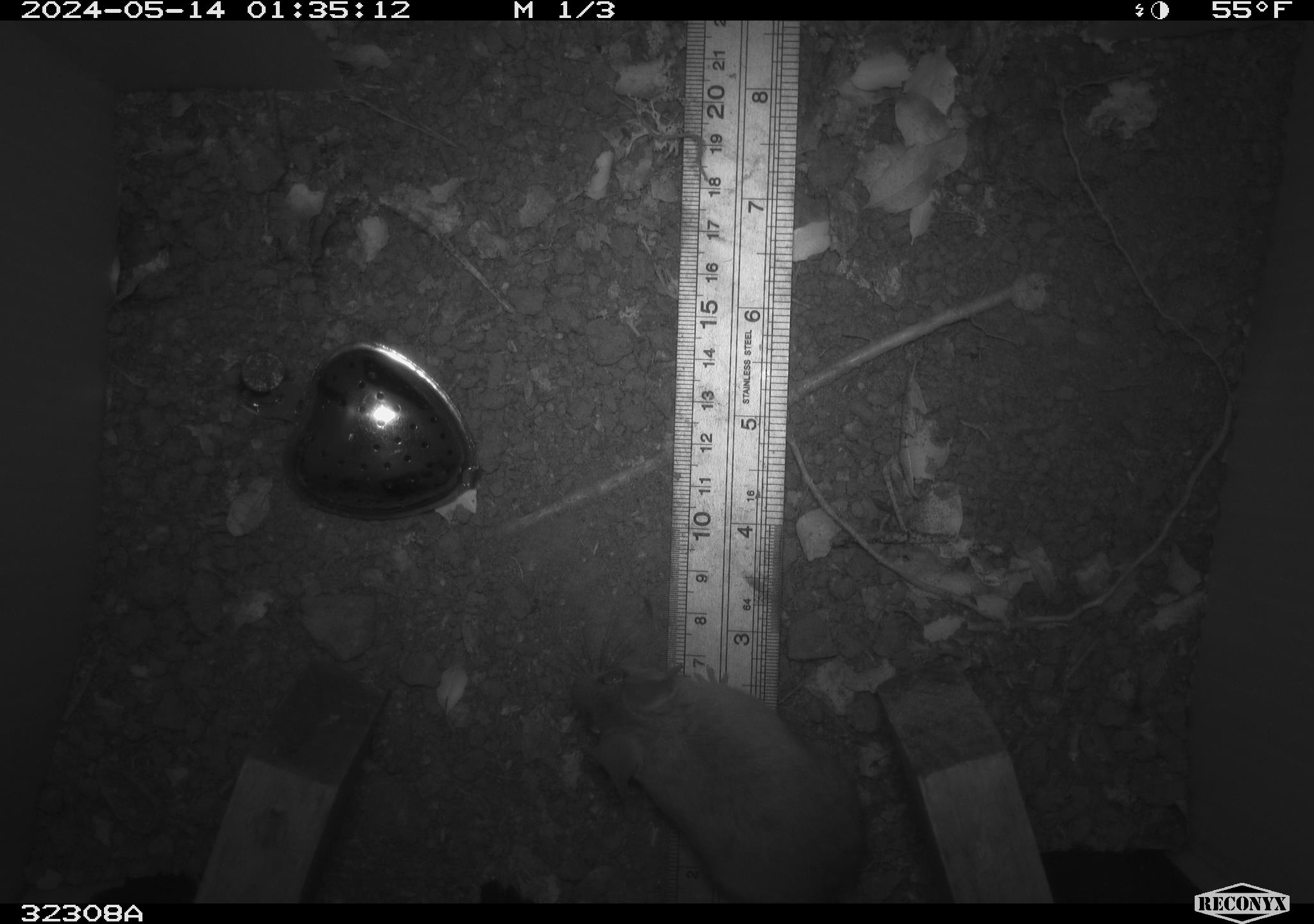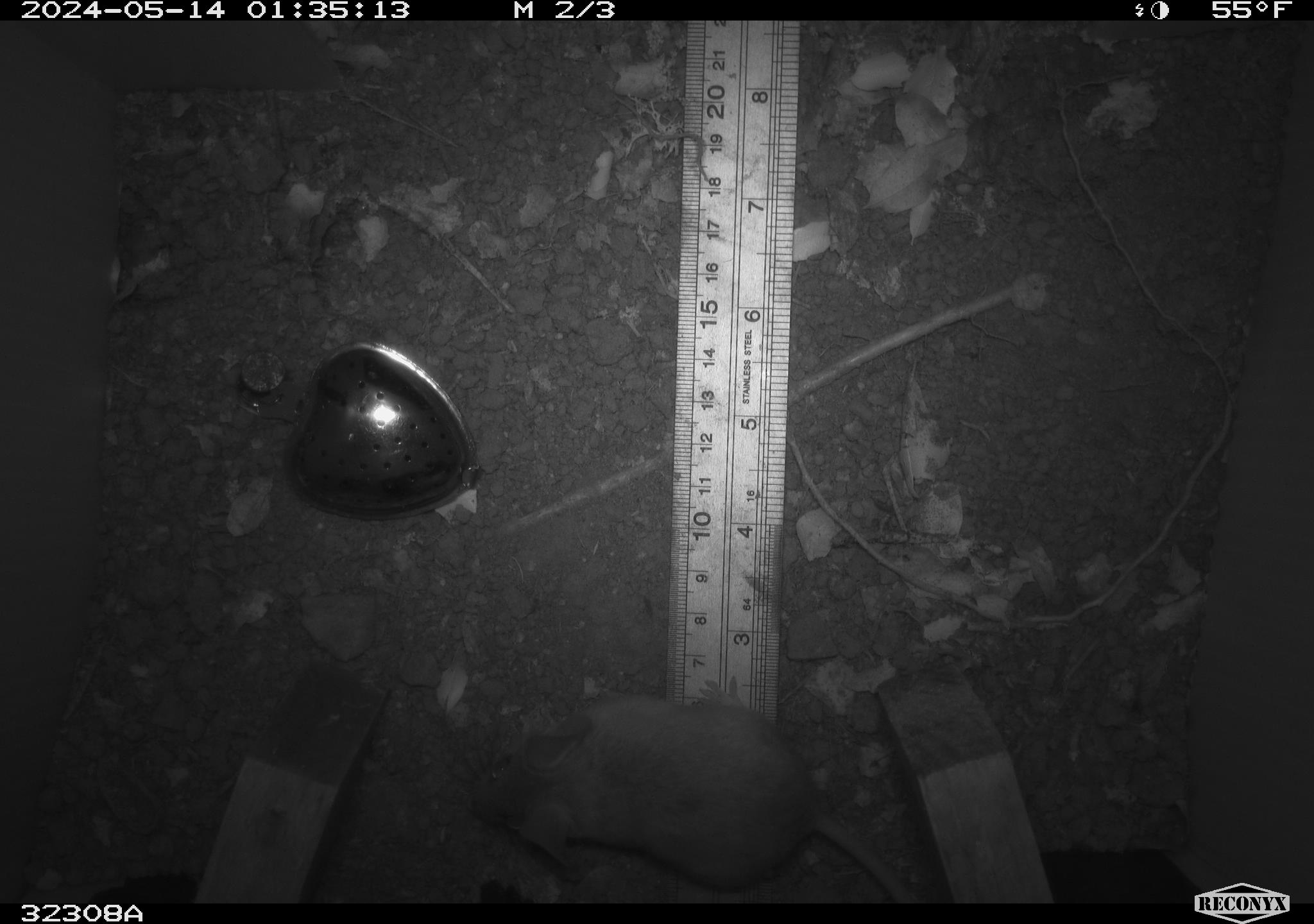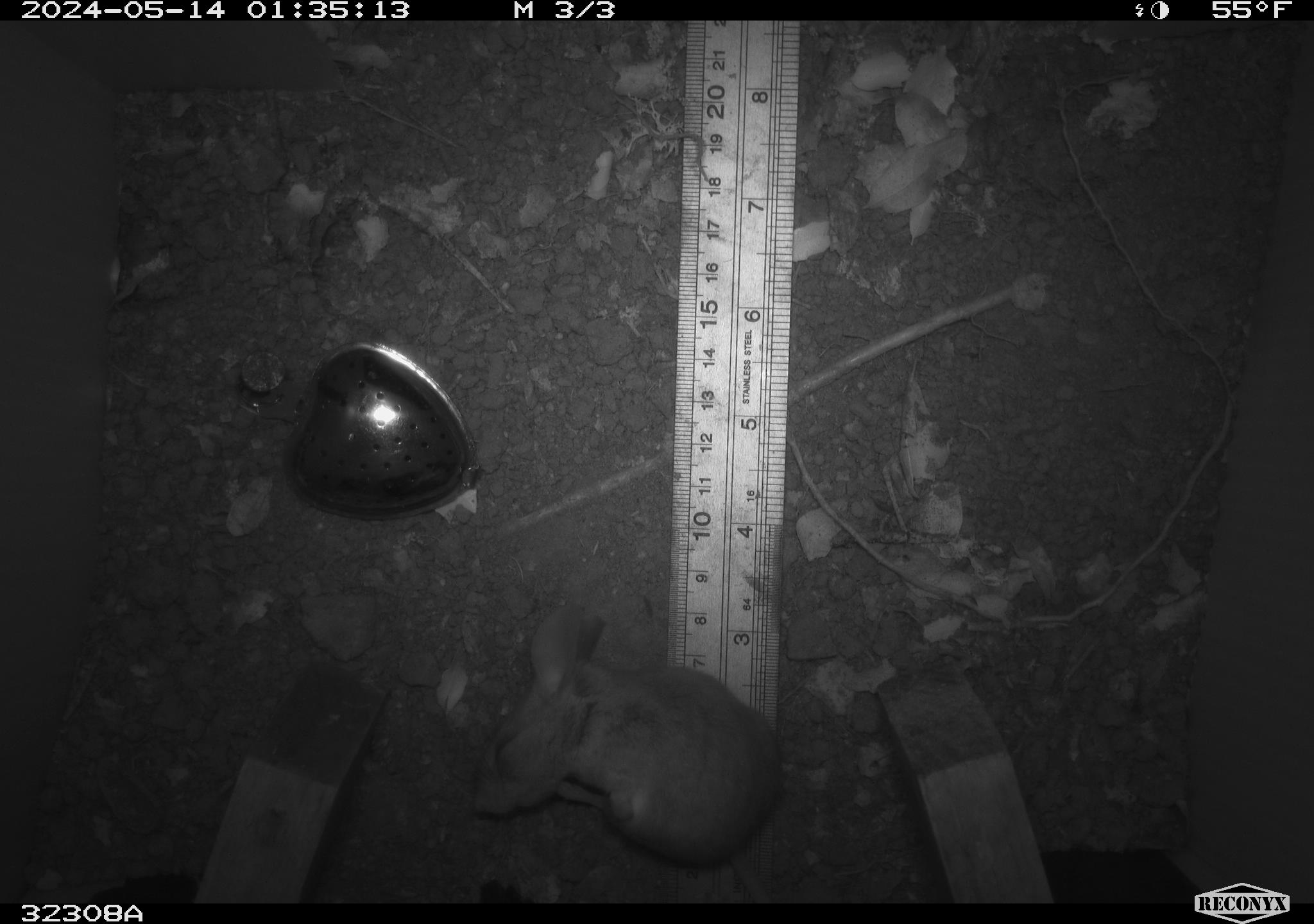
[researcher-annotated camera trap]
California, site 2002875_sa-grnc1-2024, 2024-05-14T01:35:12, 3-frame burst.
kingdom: Animalia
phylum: Chordata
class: Mammalia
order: Rodentia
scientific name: Rodentia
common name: rodent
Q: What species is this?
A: Rodent (Rodentia).